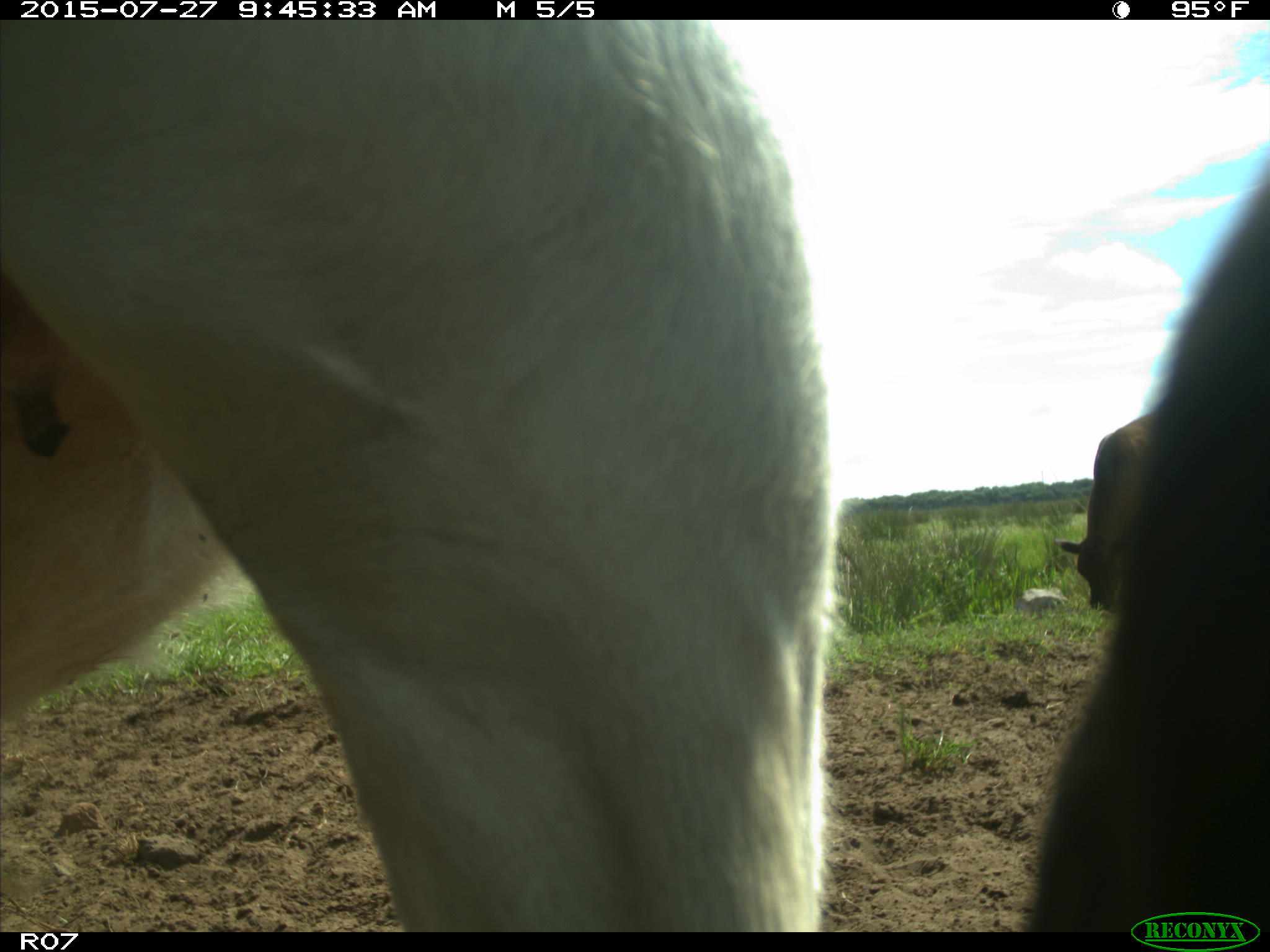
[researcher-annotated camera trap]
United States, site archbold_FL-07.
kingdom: Animalia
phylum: Chordata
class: Mammalia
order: Artiodactyla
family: Bovidae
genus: Bos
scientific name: Bos taurus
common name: domestic cow